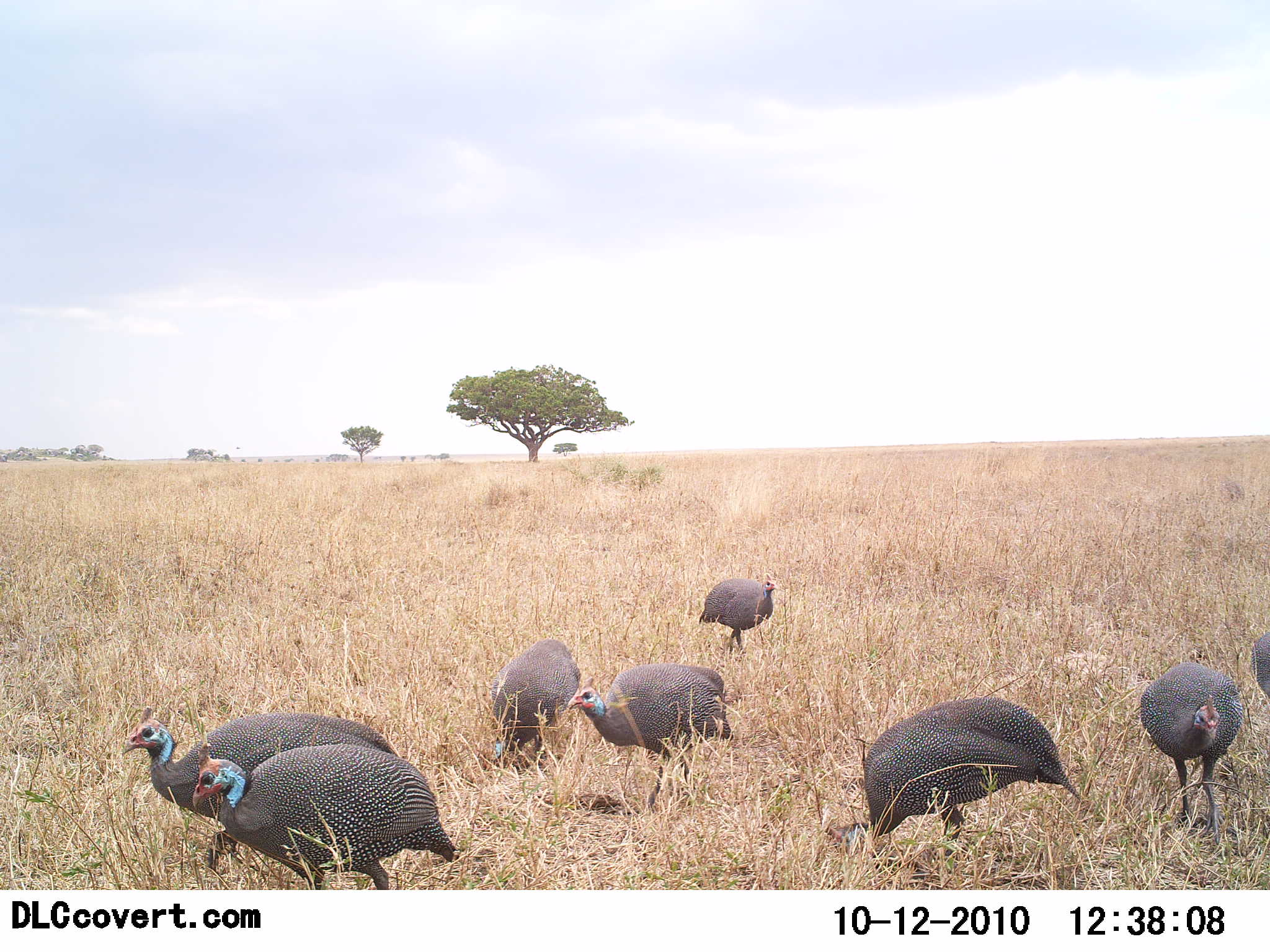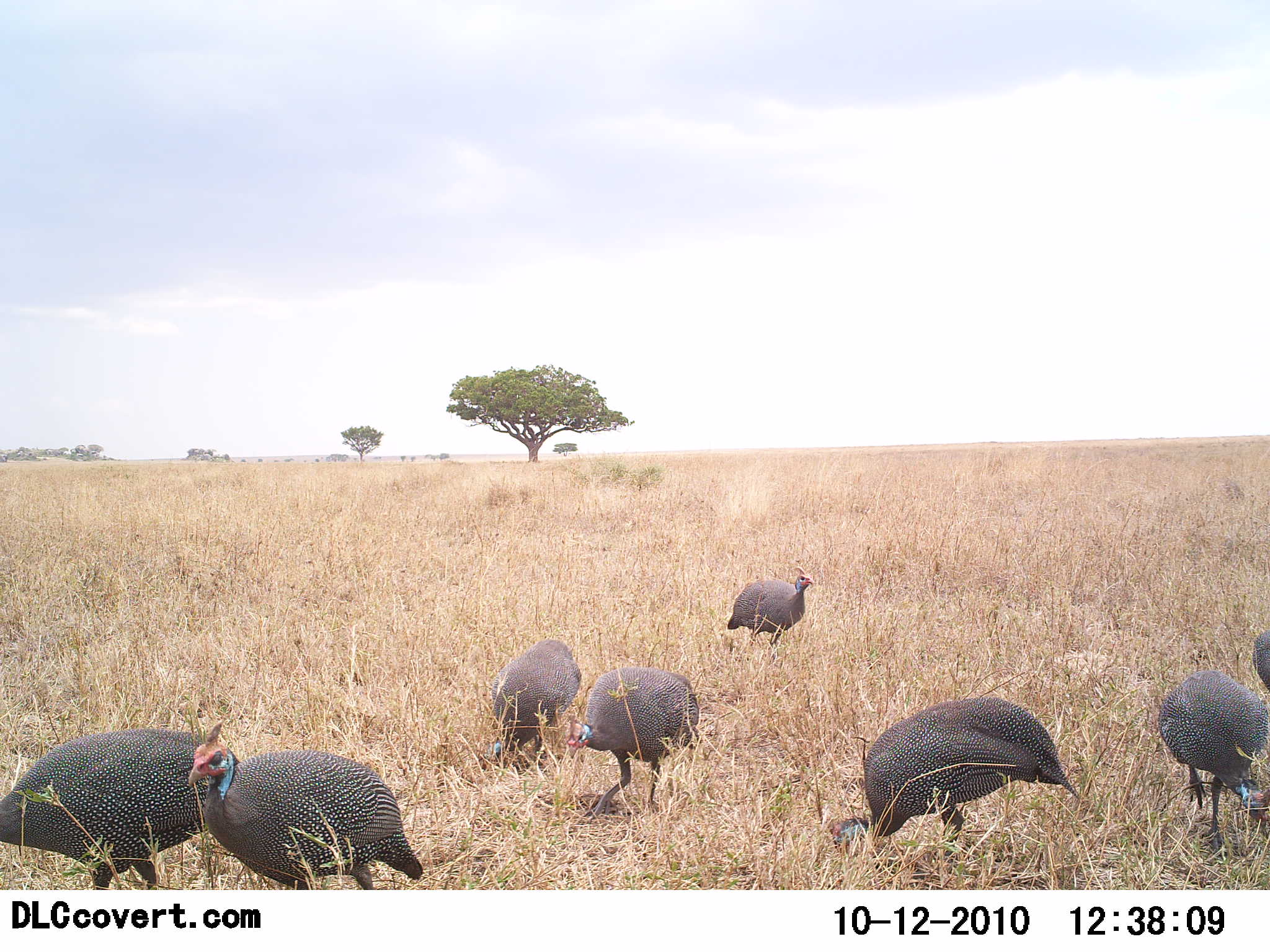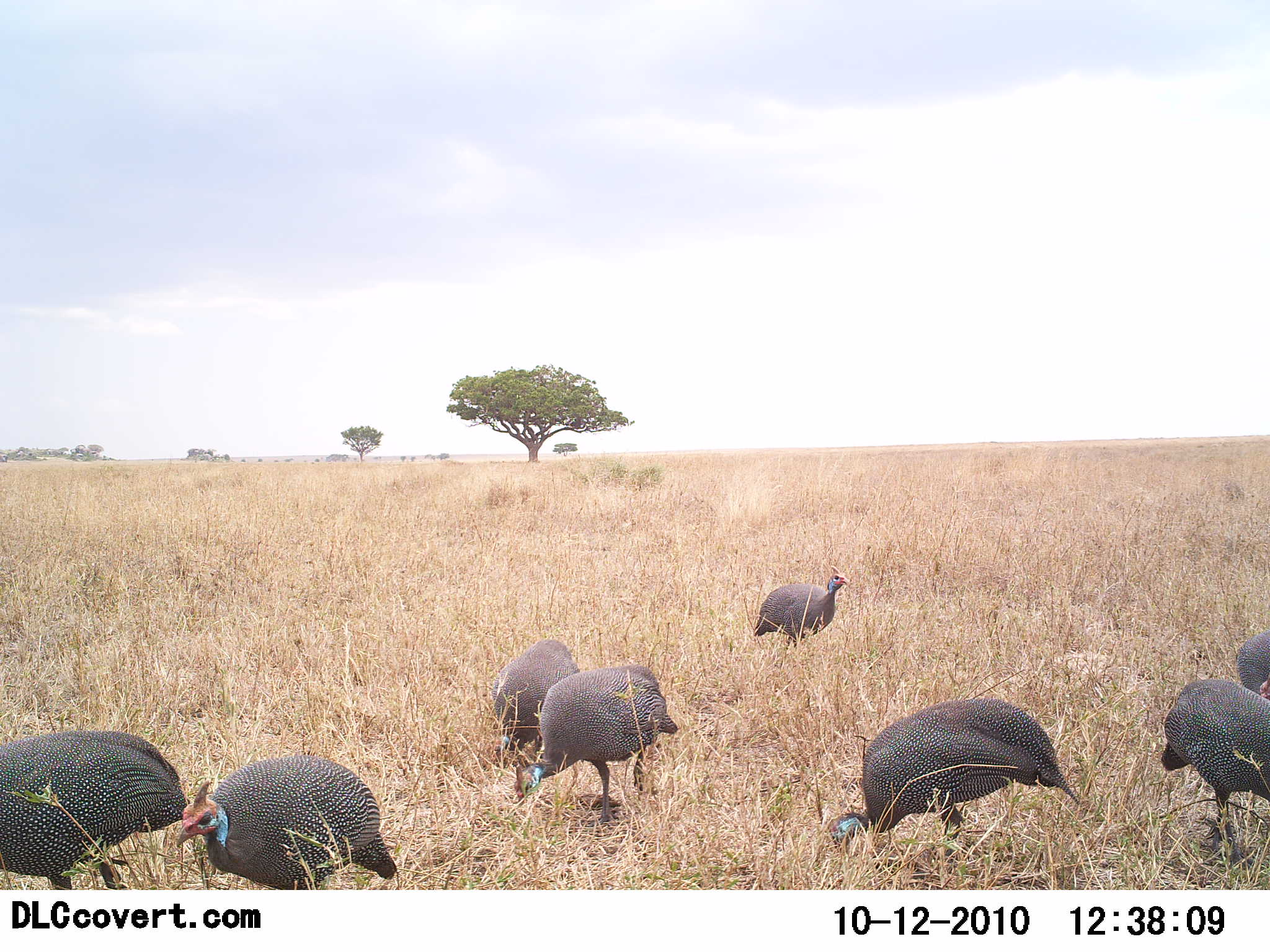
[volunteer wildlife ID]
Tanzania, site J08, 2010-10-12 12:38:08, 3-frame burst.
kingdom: Animalia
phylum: Chordata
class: Aves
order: Galliformes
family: Numididae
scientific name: Numididae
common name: guinea fowl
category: guineafowl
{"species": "guineafowl (guinea fowl) (Numididae)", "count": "8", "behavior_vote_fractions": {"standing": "50%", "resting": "0%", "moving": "36%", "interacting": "0%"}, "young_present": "0%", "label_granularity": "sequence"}